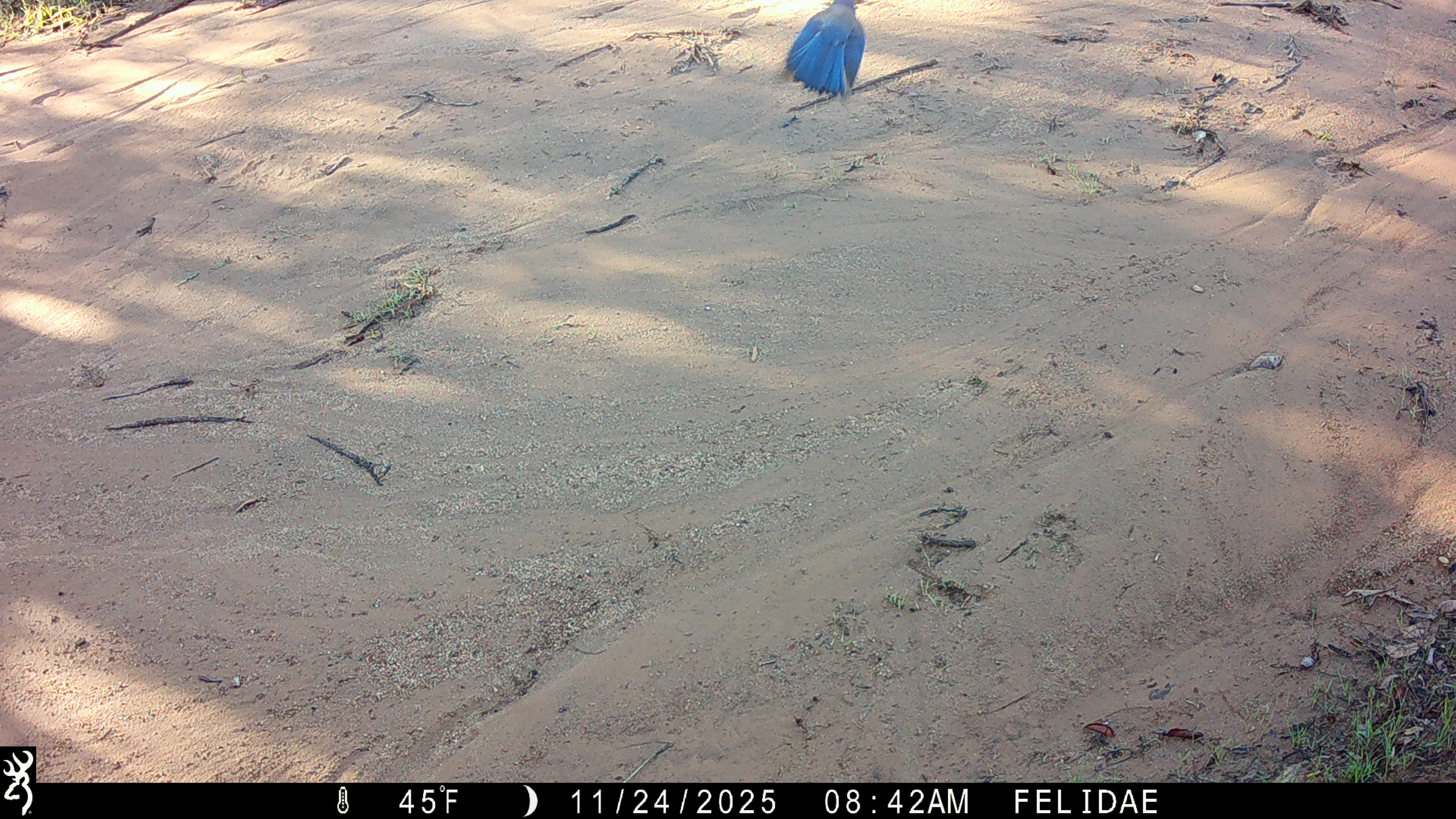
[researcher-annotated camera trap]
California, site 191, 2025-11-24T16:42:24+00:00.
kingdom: Animalia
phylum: Chordata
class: Aves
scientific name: Aves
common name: bird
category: unknown bird